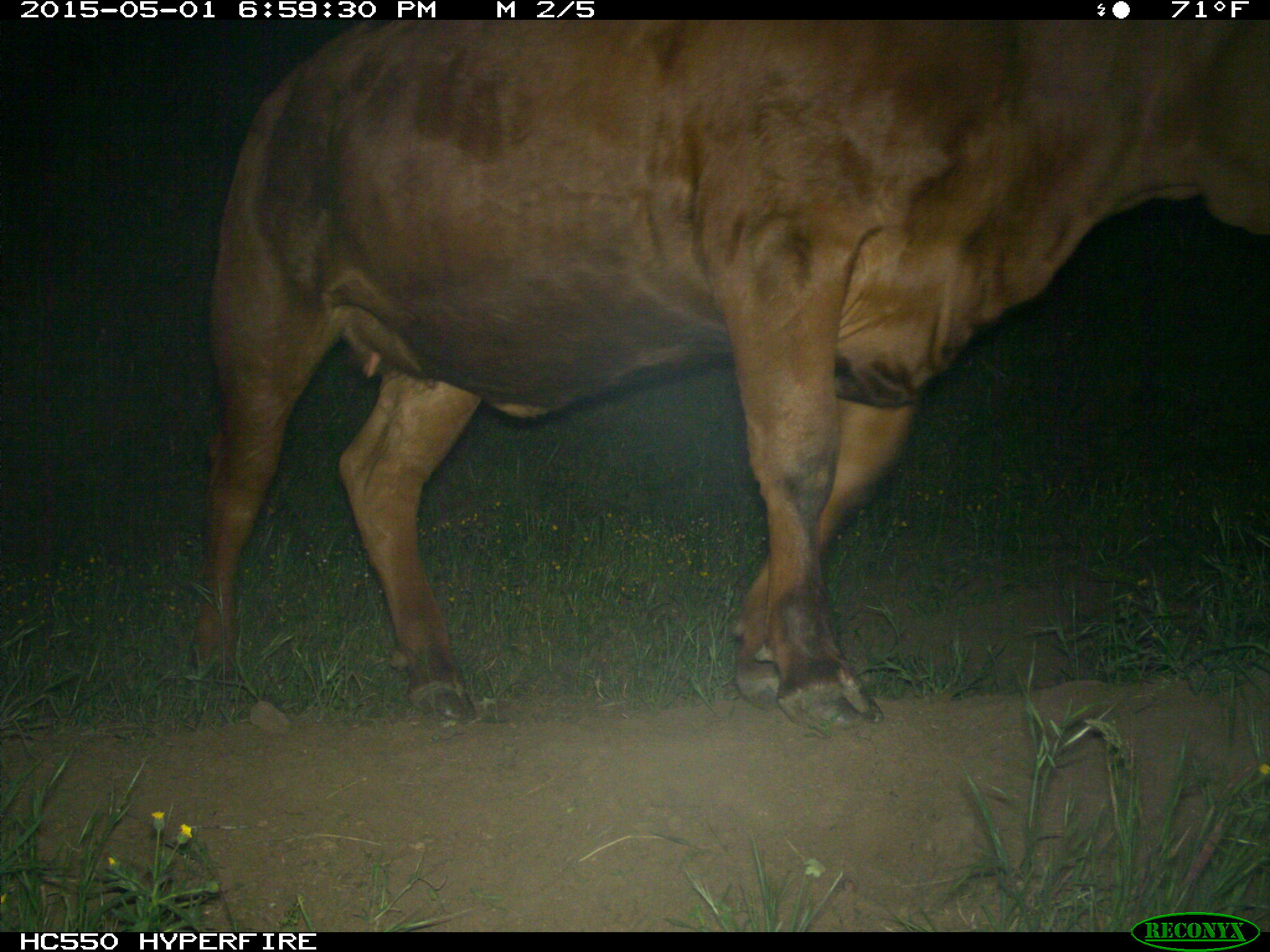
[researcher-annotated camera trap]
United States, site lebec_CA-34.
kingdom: Animalia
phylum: Chordata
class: Mammalia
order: Artiodactyla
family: Bovidae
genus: Bos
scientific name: Bos taurus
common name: domestic cow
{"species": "Bos taurus (domestic cow)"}